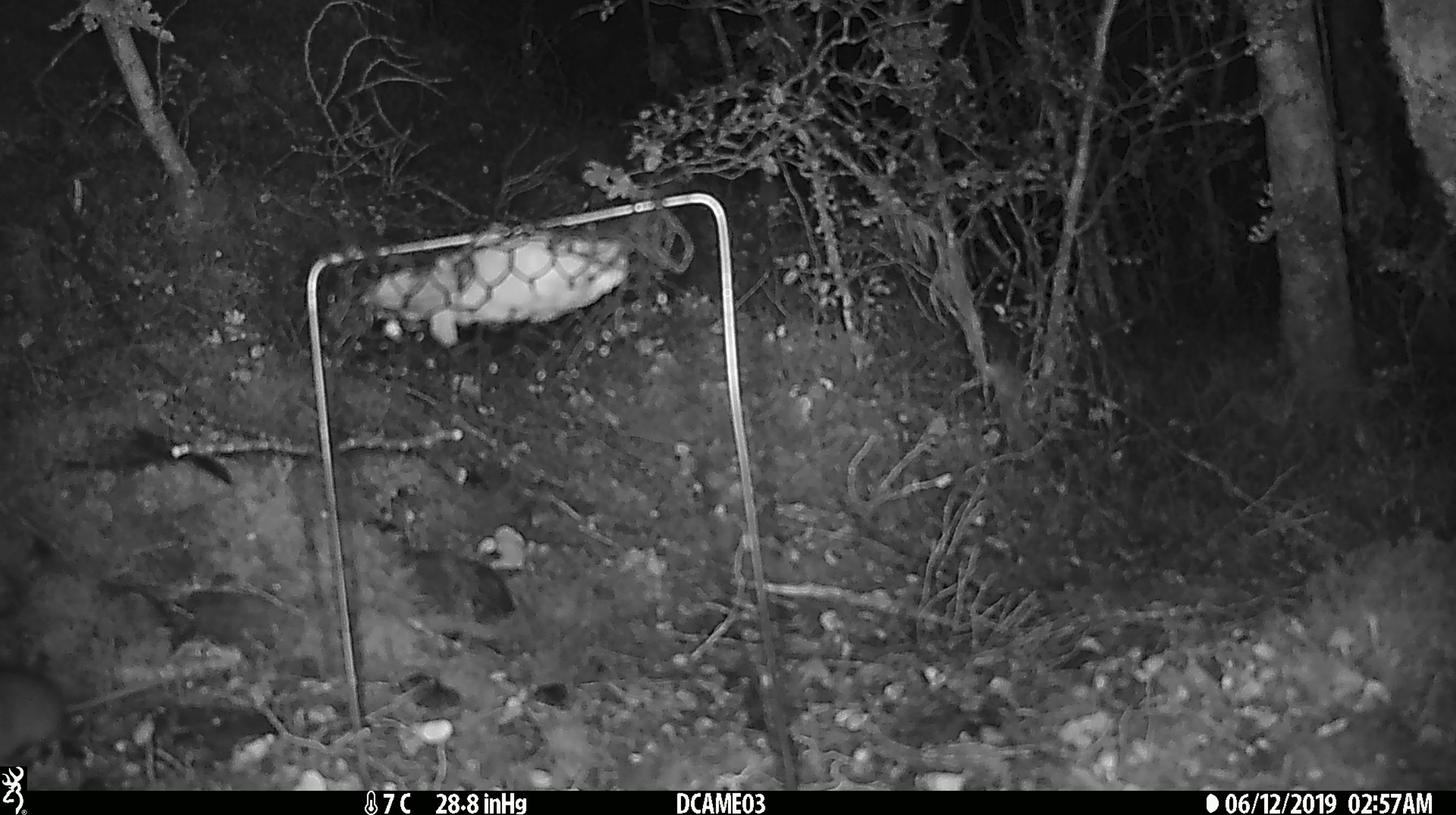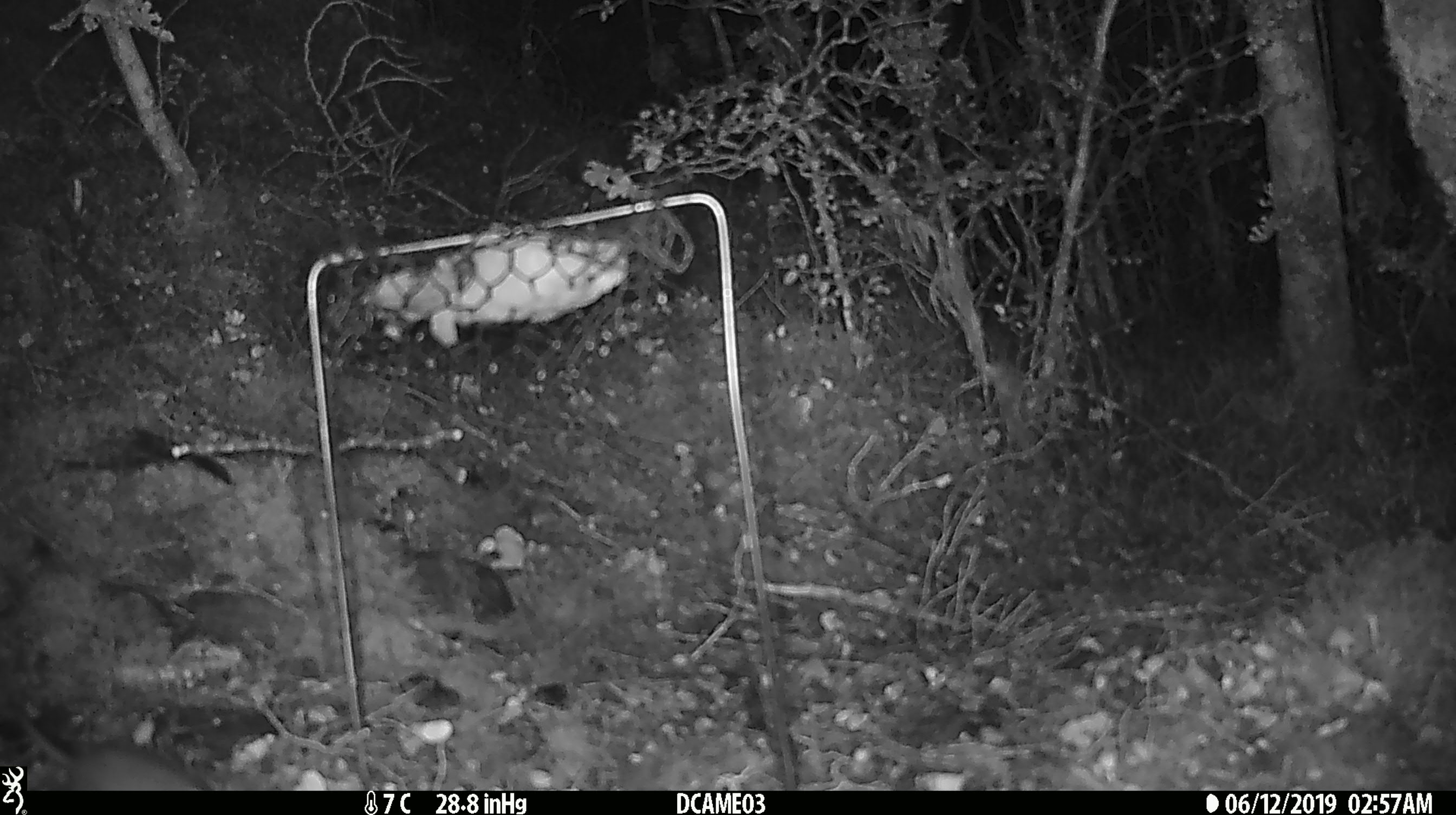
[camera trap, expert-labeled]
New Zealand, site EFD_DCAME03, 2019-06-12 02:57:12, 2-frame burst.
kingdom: Animalia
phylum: Chordata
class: Mammalia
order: Rodentia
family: Muridae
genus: Mus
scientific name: Mus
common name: mouse